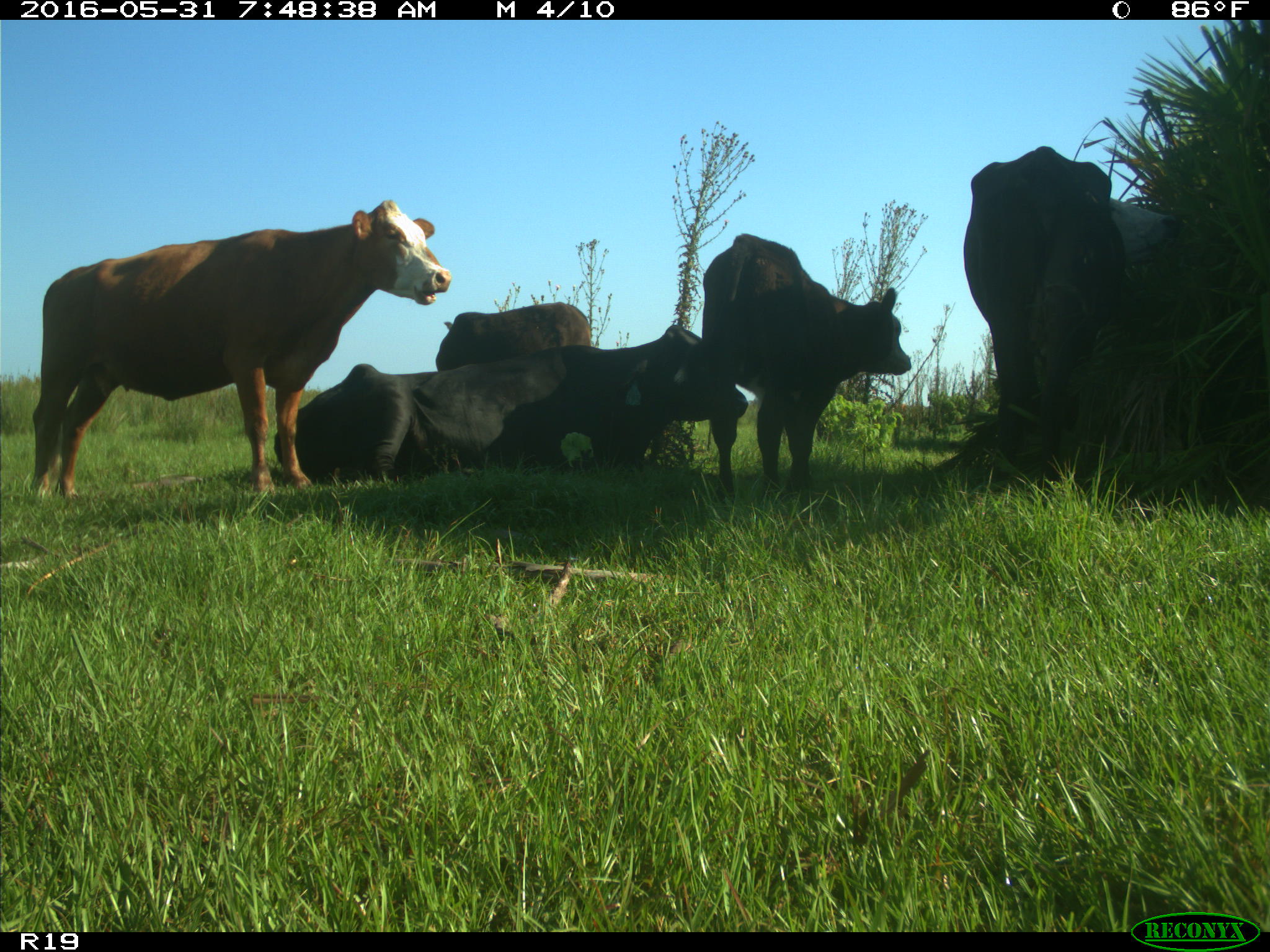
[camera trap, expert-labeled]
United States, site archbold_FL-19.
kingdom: Animalia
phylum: Chordata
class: Mammalia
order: Artiodactyla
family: Bovidae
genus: Bos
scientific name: Bos taurus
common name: domestic cow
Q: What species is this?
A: Bos taurus (domestic cow).